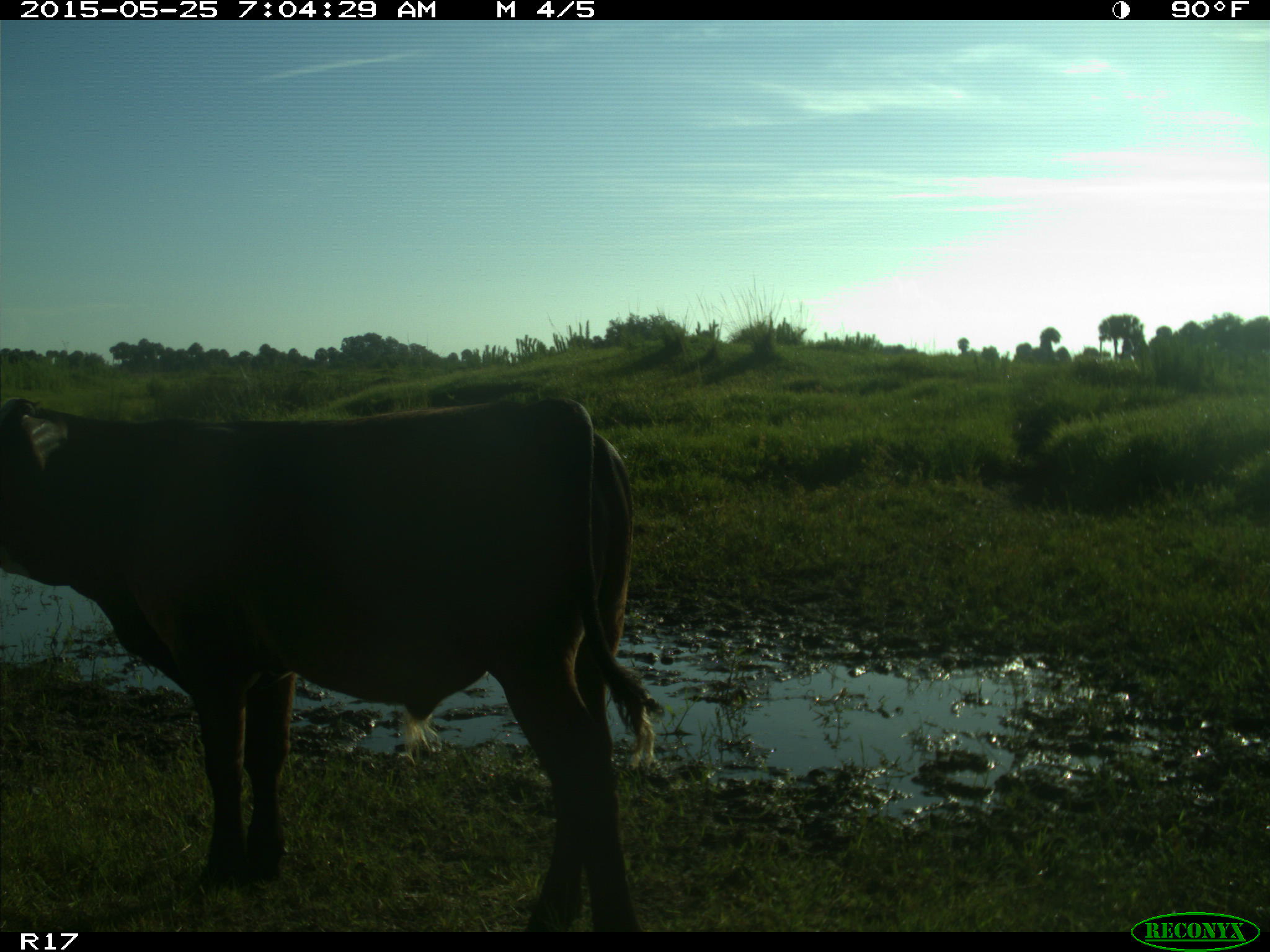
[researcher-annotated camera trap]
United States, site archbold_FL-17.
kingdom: Animalia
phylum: Chordata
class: Mammalia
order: Artiodactyla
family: Bovidae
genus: Bos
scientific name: Bos taurus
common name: domestic cow